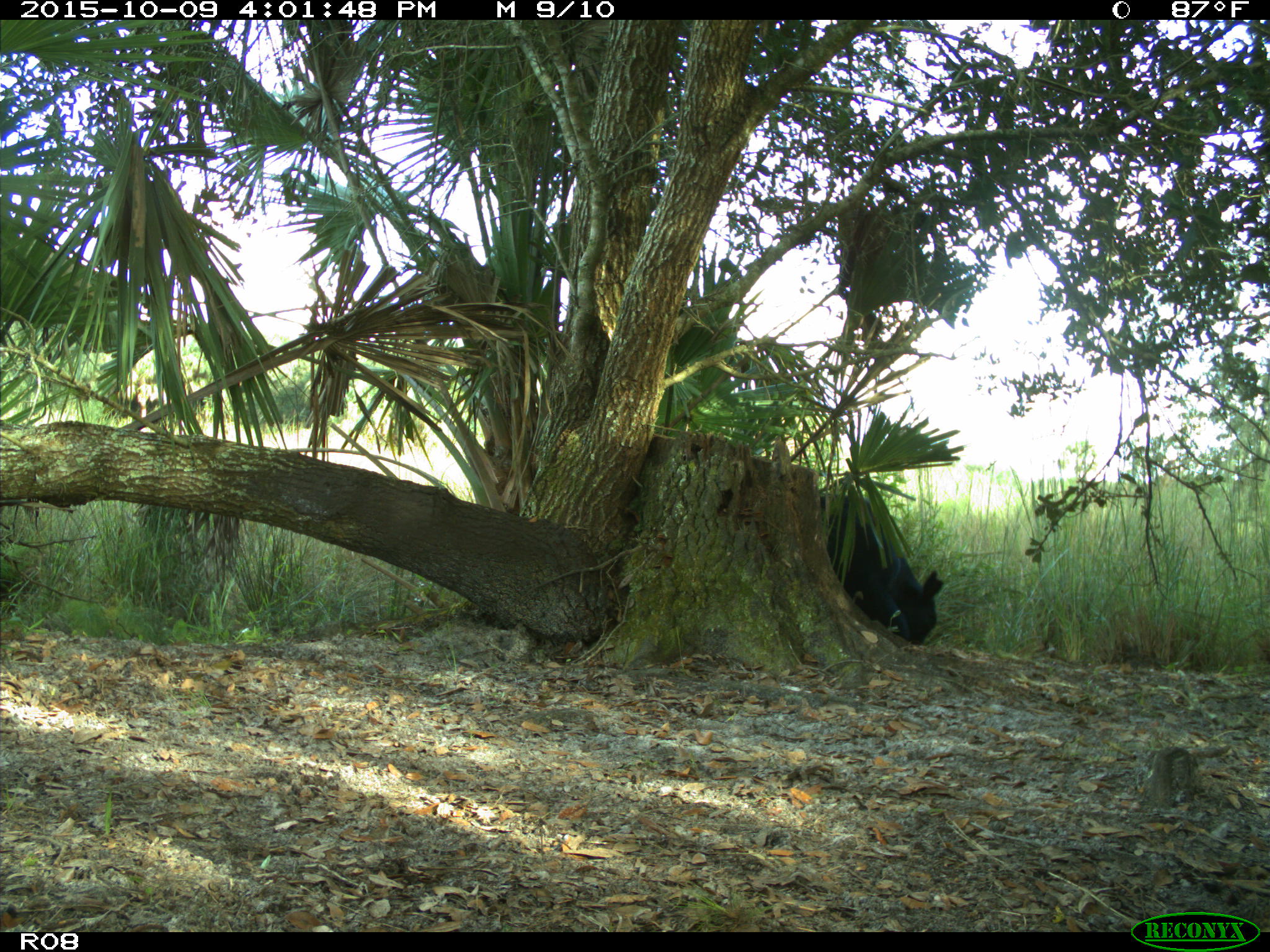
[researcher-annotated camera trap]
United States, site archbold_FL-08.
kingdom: Animalia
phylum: Chordata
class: Mammalia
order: Artiodactyla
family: Bovidae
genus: Bos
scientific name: Bos taurus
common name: domestic cow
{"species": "Bos taurus (domestic cow)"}